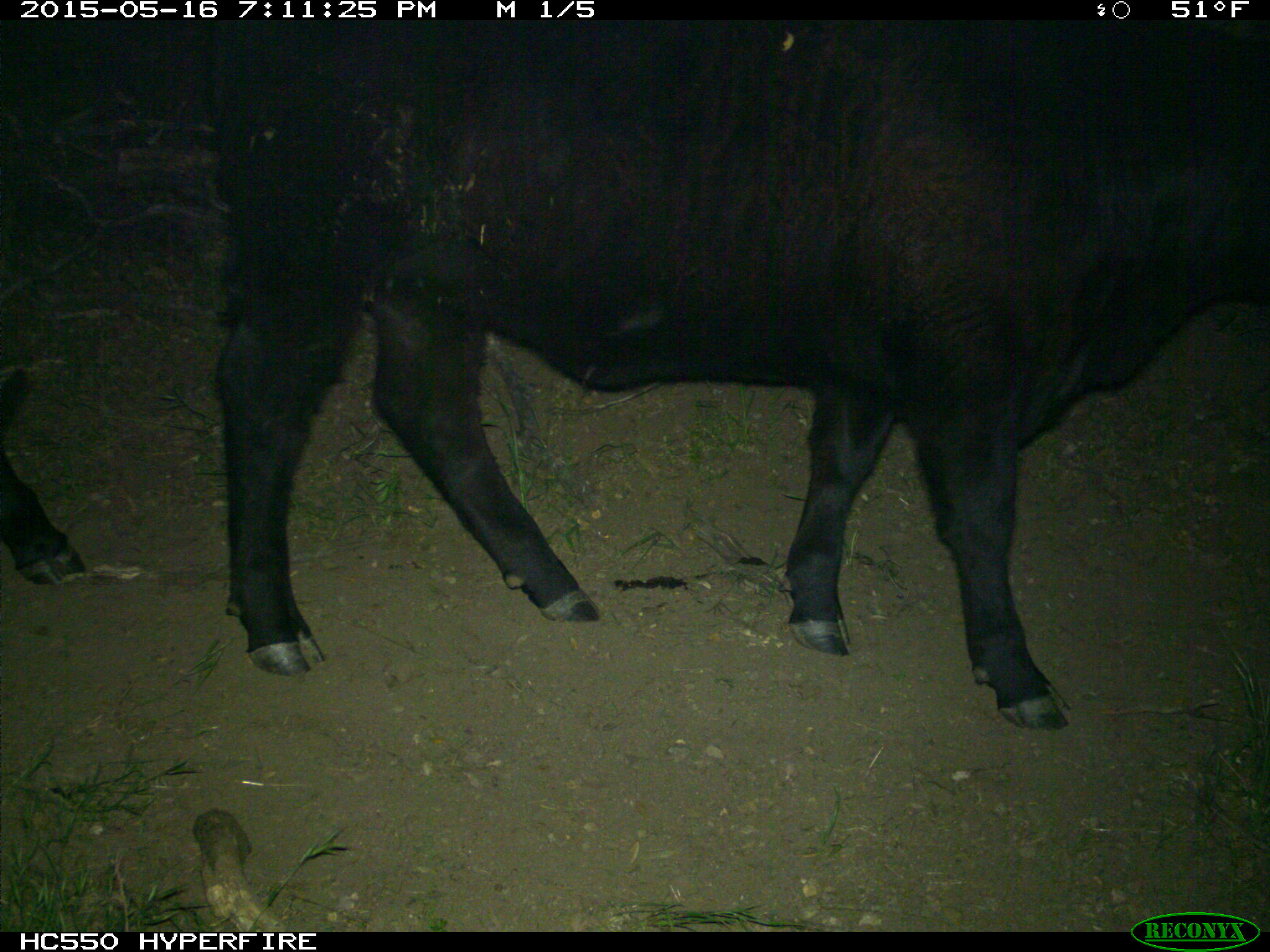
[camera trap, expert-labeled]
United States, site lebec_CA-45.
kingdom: Animalia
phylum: Chordata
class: Mammalia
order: Artiodactyla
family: Bovidae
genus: Bos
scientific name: Bos taurus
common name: domestic cow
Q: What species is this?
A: Bos taurus (domestic cow).